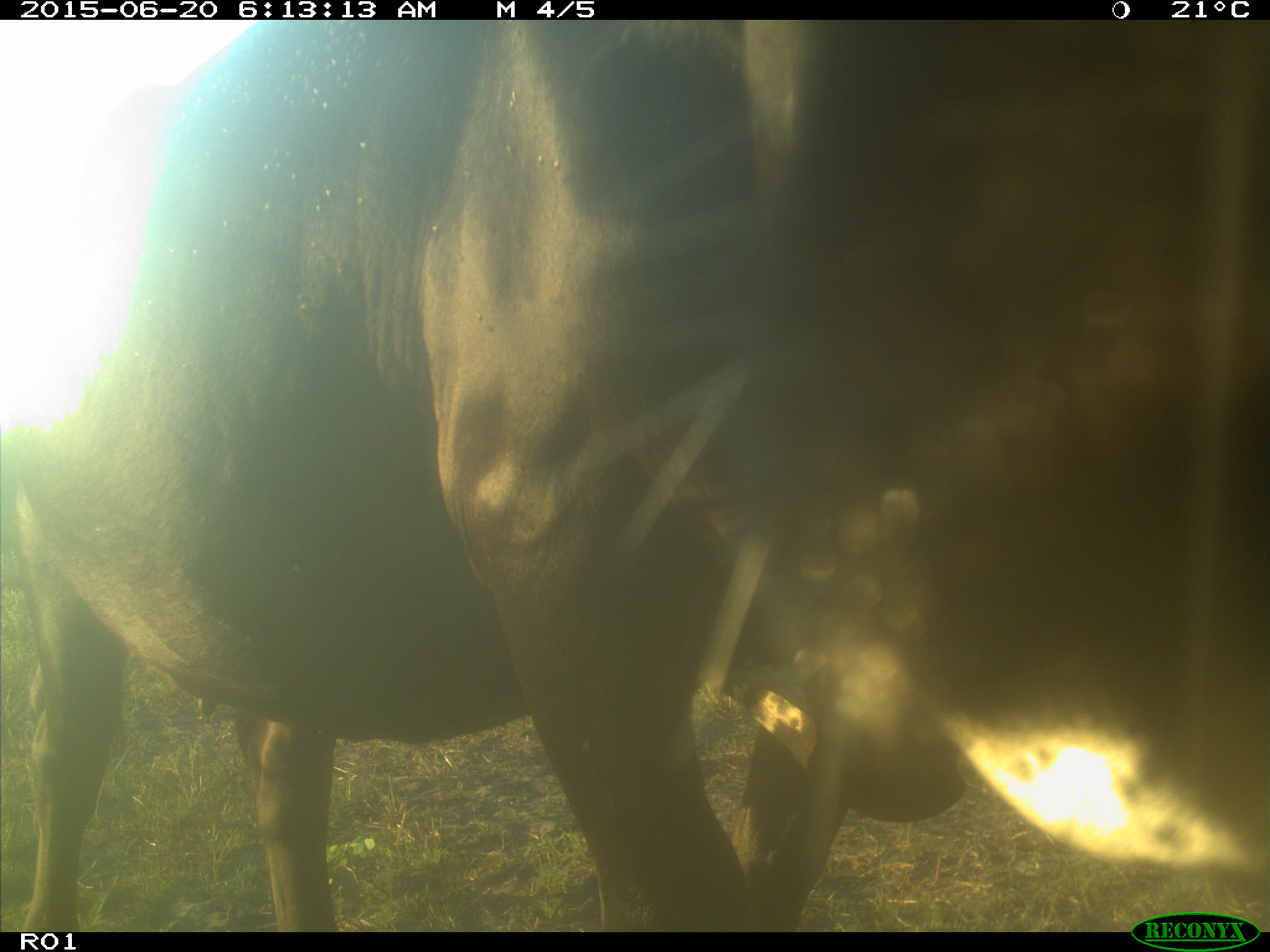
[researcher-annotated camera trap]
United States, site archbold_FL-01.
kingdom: Animalia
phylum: Chordata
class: Mammalia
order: Artiodactyla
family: Bovidae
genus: Bos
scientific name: Bos taurus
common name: domestic cow